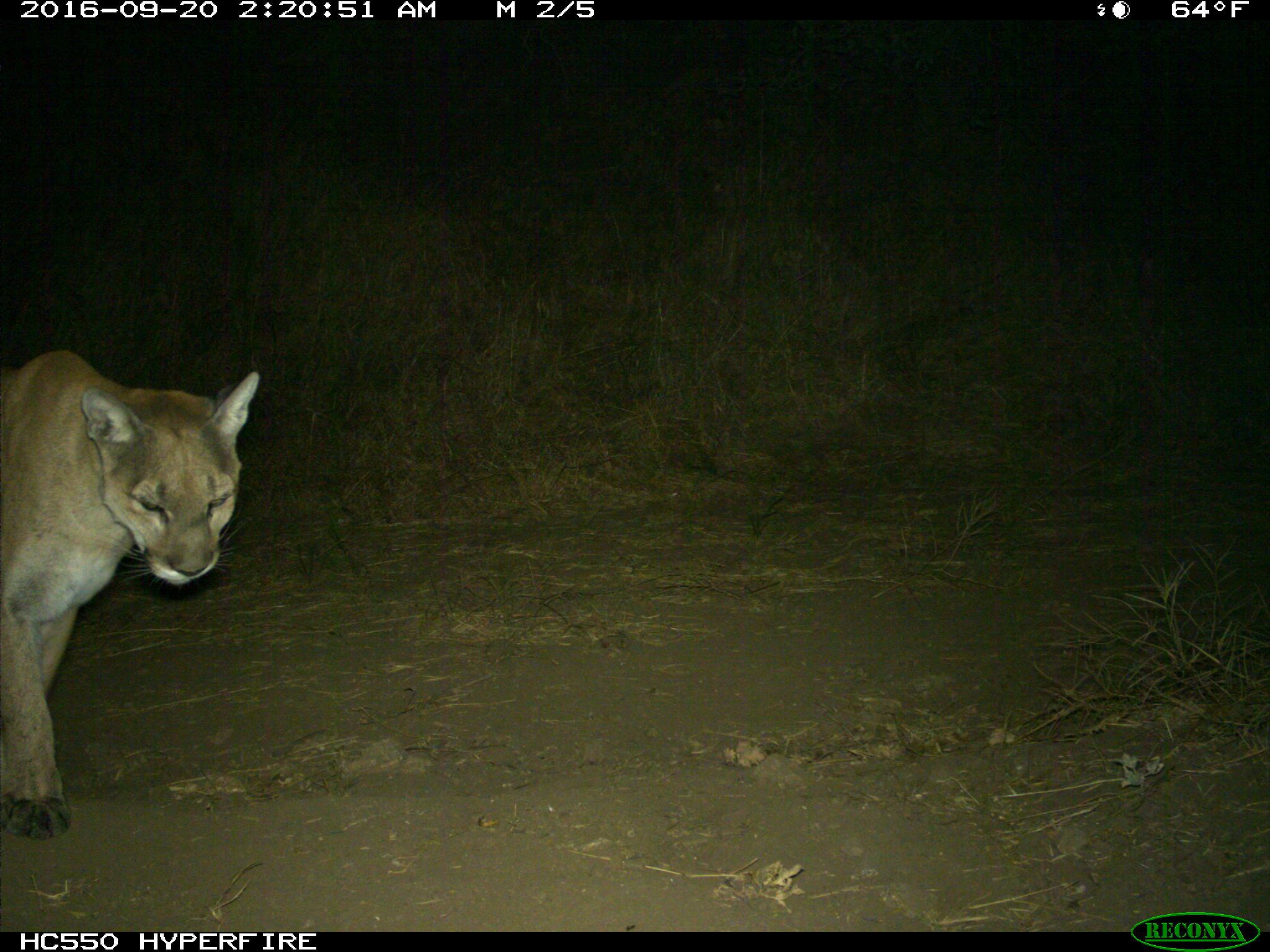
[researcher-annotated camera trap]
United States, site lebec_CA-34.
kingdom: Animalia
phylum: Chordata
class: Mammalia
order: Carnivora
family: Felidae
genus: Puma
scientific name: Puma concolor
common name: mountain lion